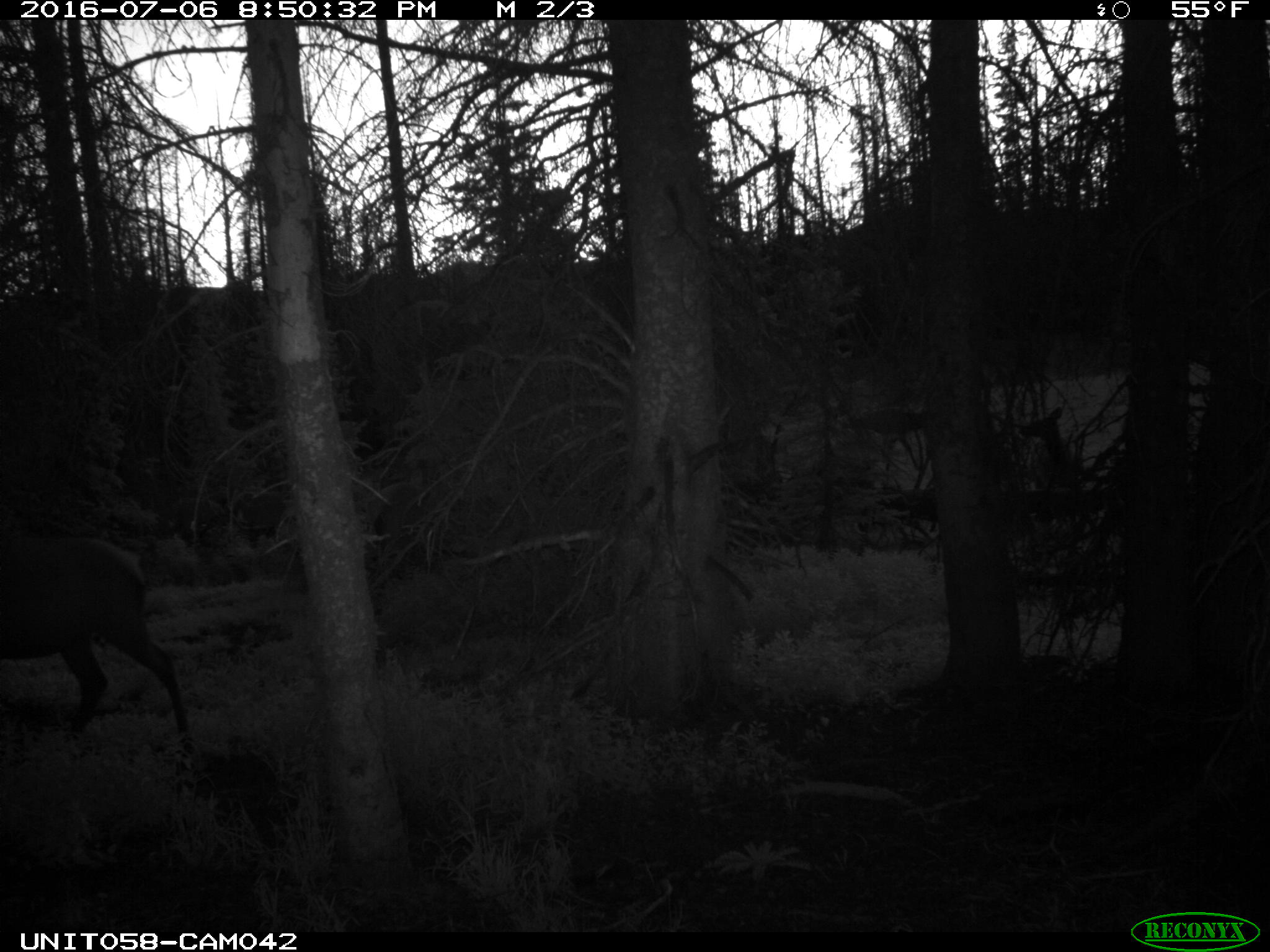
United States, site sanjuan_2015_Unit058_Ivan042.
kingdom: Animalia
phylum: Chordata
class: Mammalia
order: Artiodactyla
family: Cervidae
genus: Cervus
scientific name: Cervus elaphus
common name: red deer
Cervus elaphus (red deer).